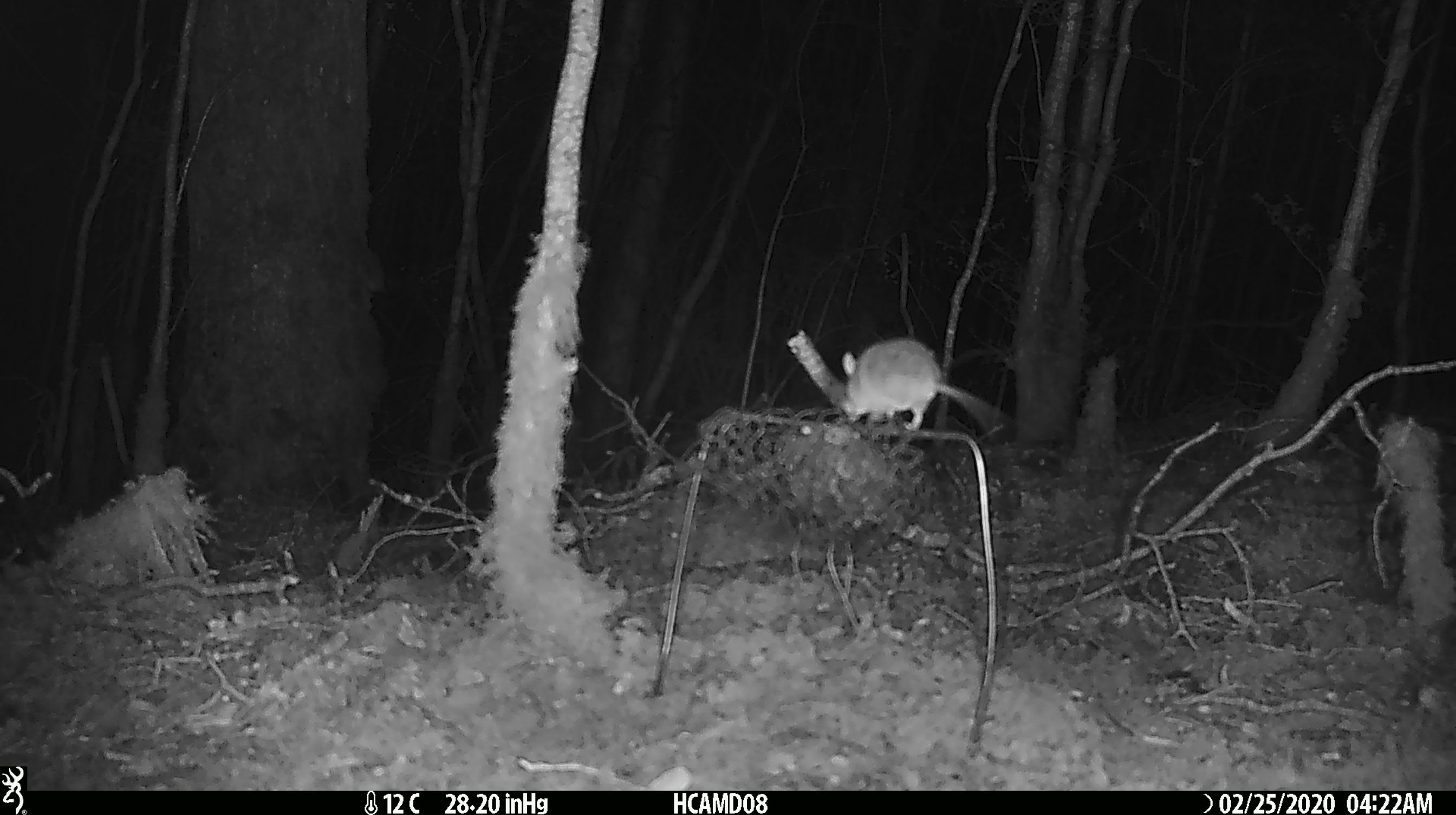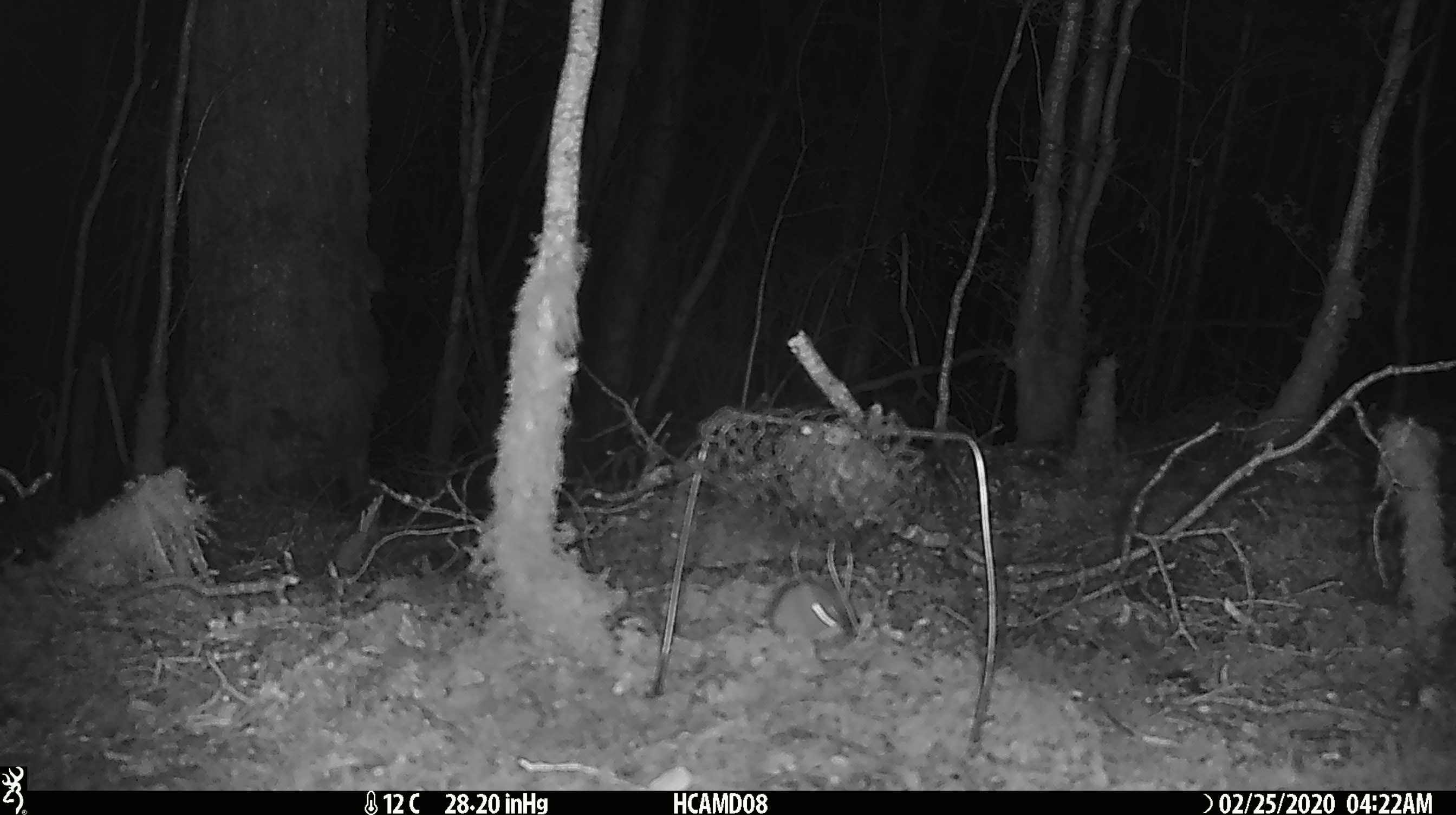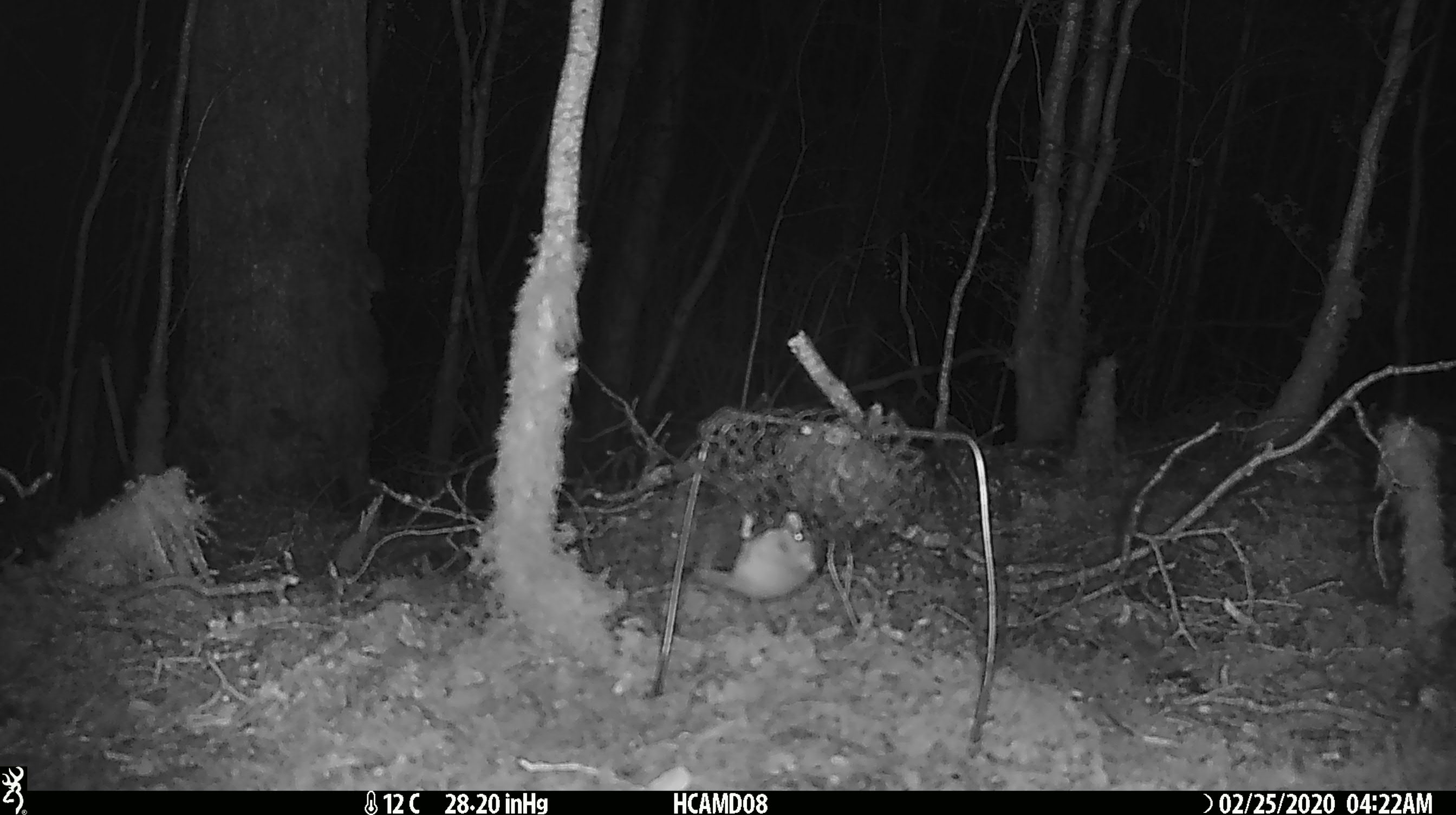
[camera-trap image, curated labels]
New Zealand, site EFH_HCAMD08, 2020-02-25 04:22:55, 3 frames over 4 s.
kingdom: Animalia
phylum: Chordata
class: Mammalia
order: Rodentia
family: Muridae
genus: Mus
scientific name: Mus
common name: mouse